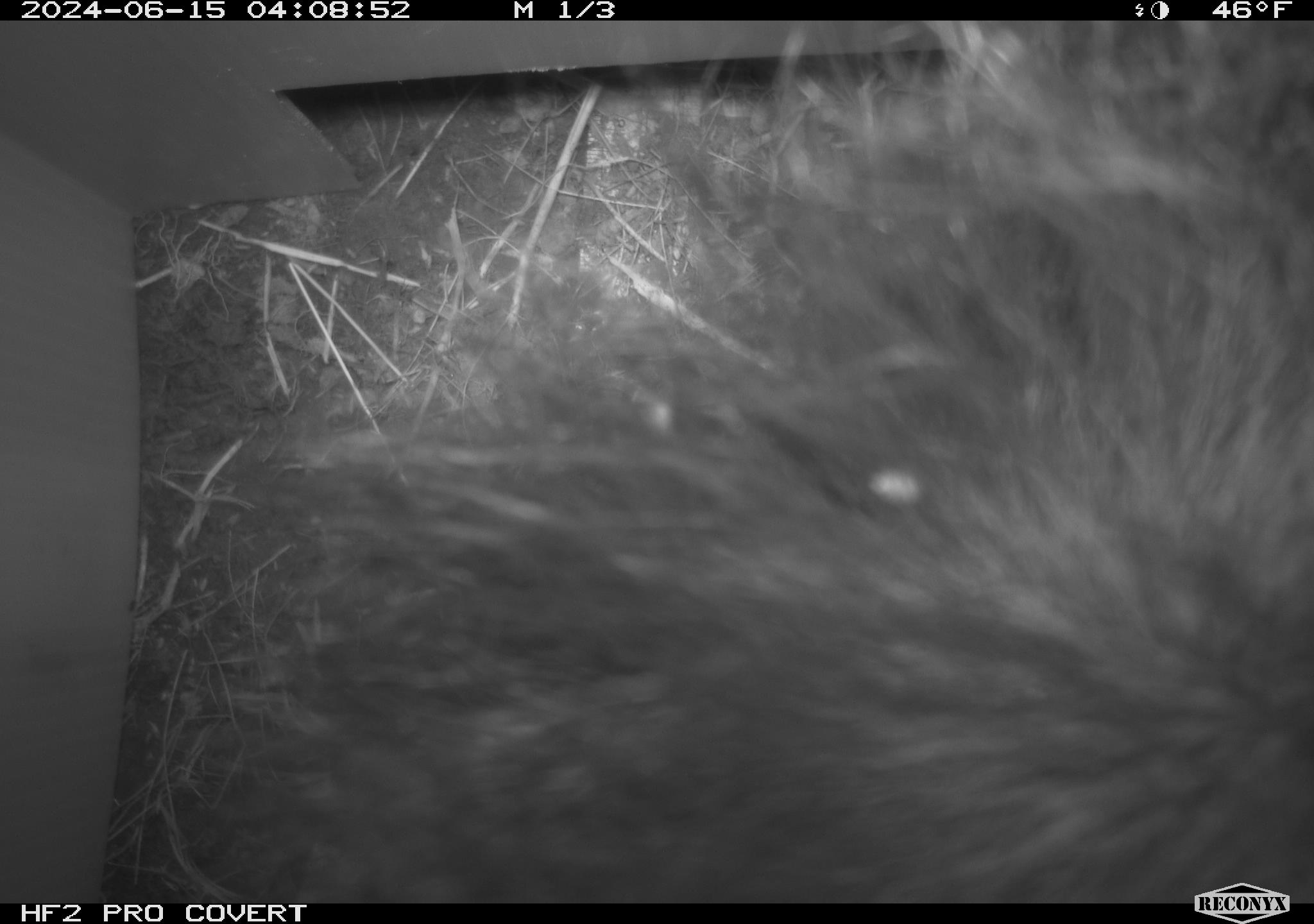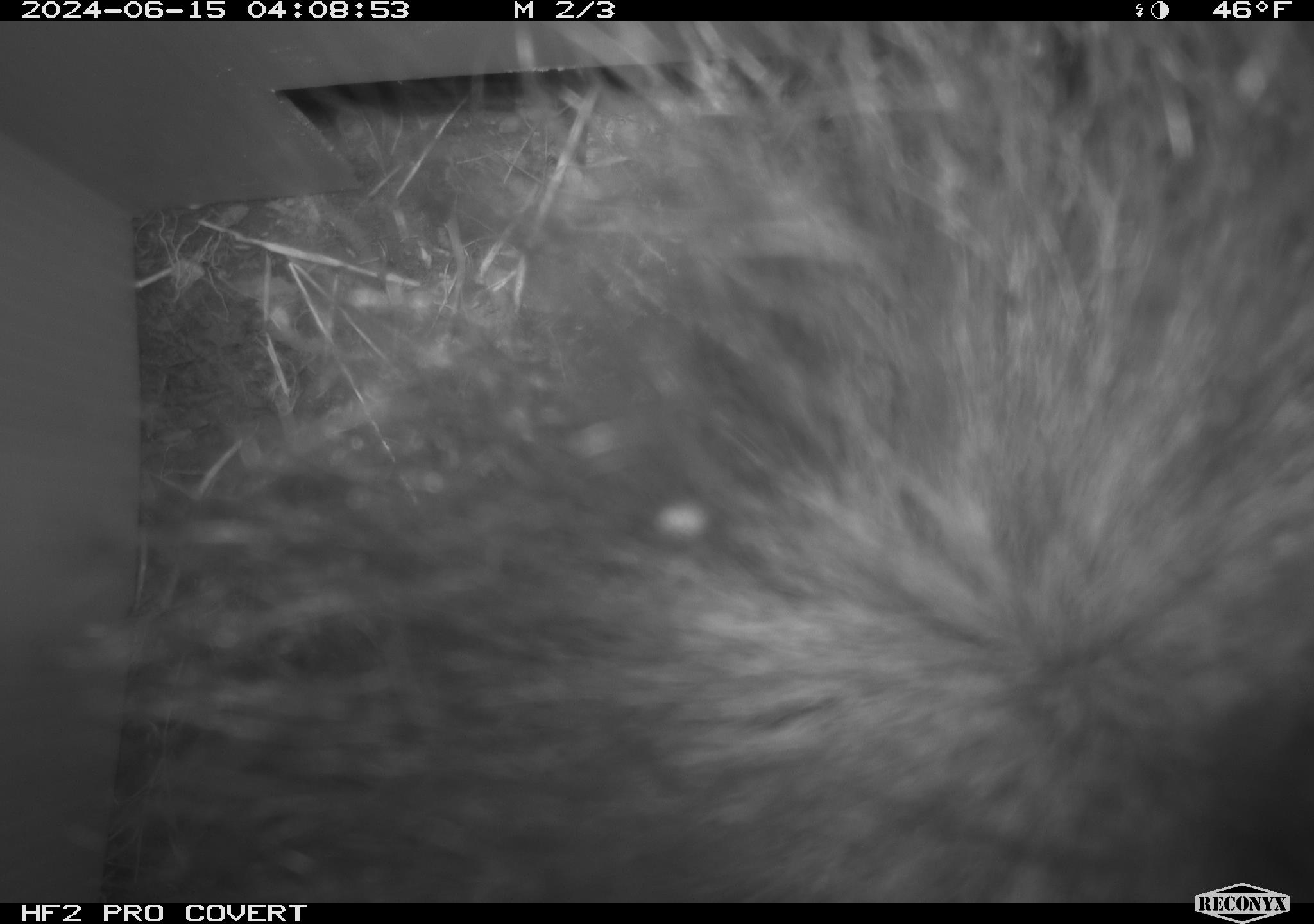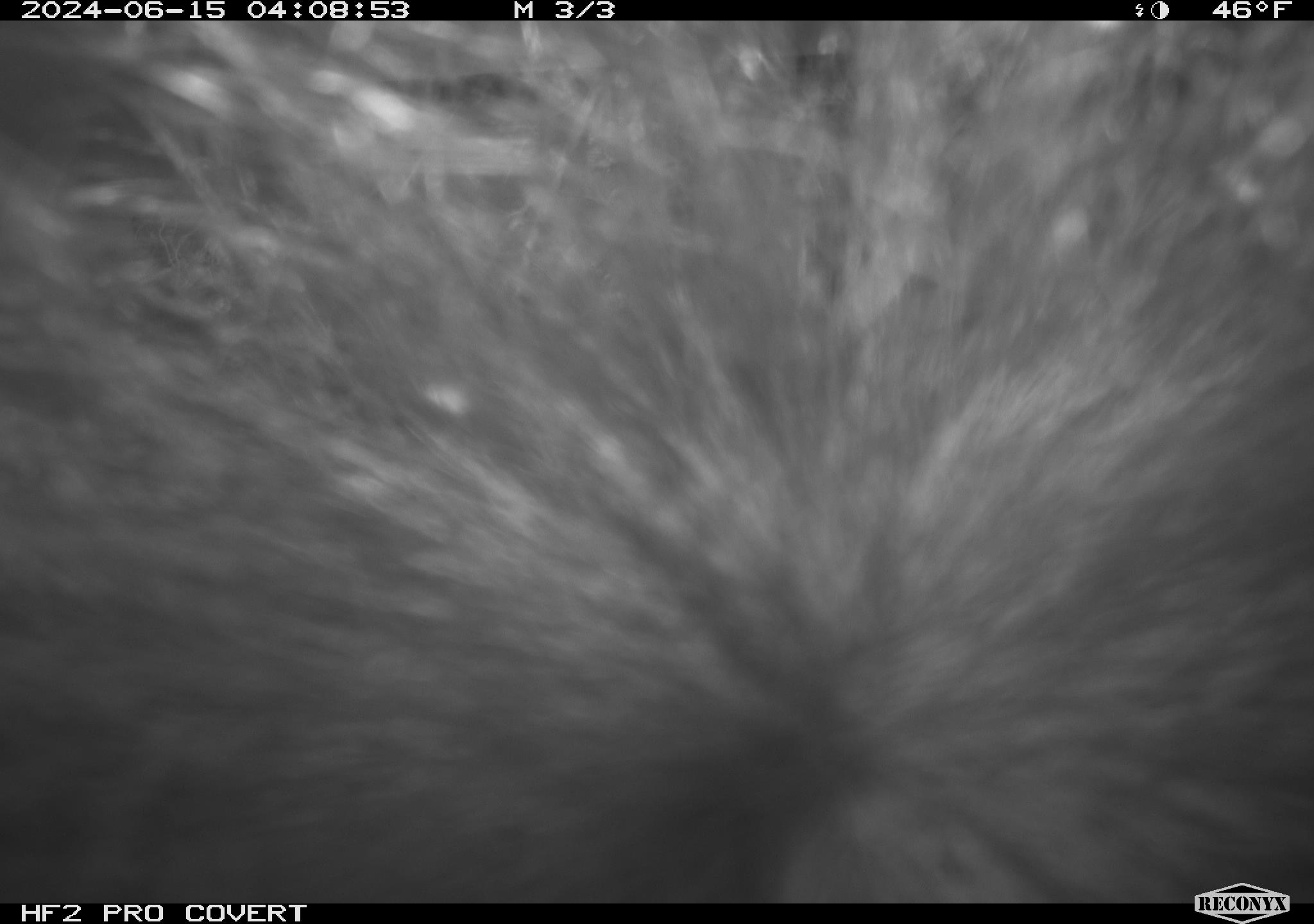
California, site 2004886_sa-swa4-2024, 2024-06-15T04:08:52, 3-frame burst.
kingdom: Animalia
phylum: Chordata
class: Mammalia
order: Carnivora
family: Mephitidae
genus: Mephitis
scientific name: Mephitis mephitis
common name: striped skunk